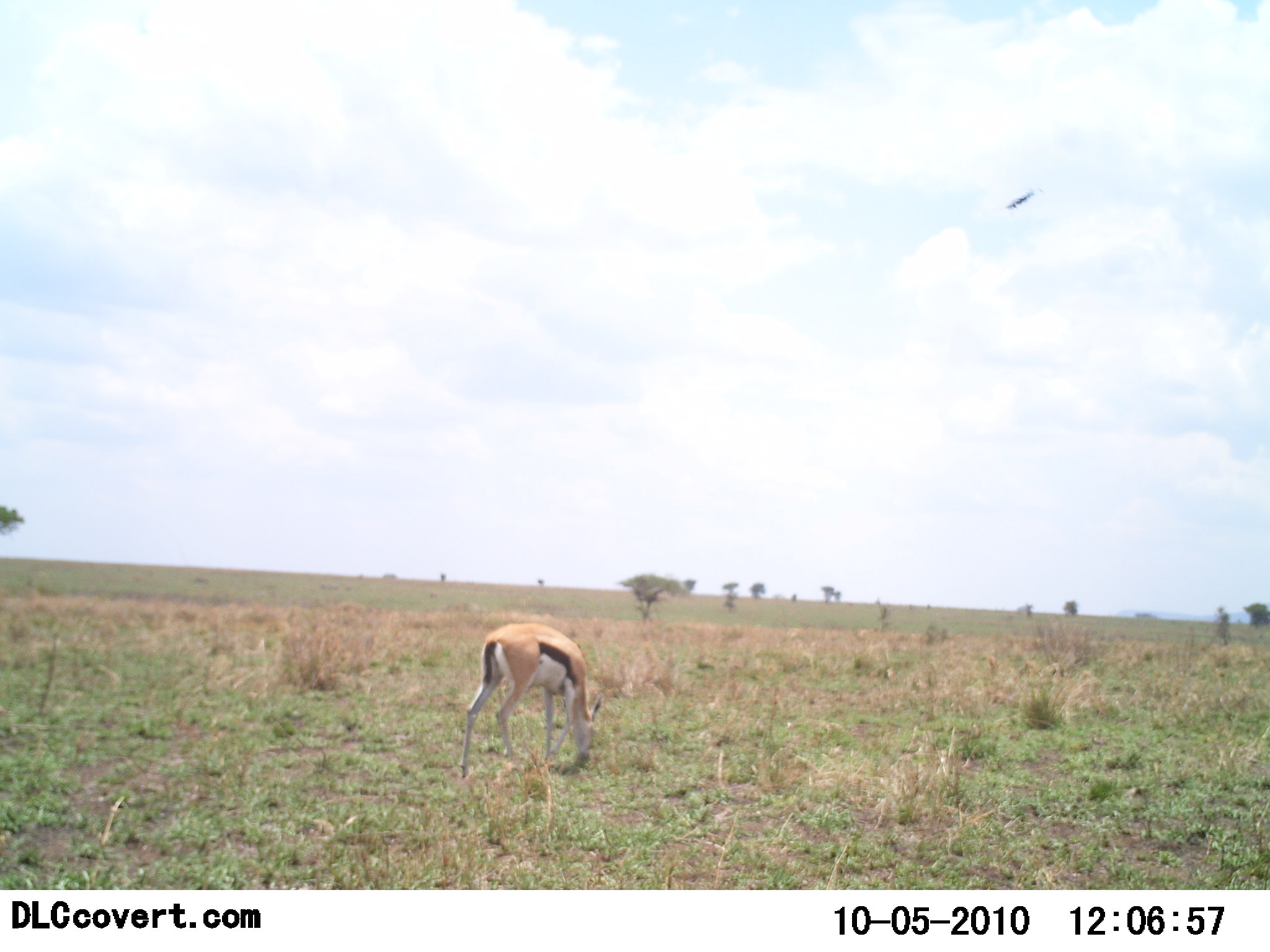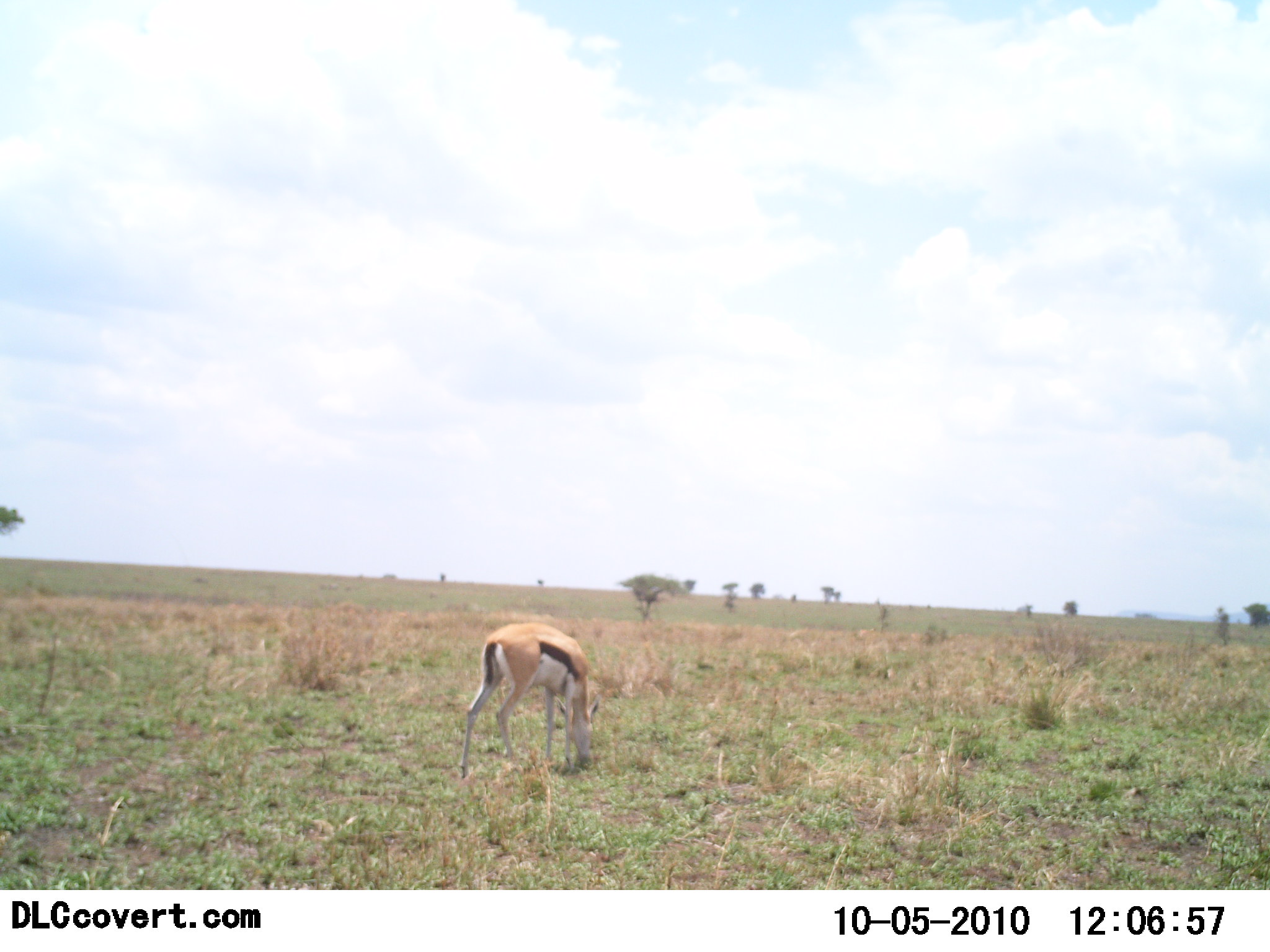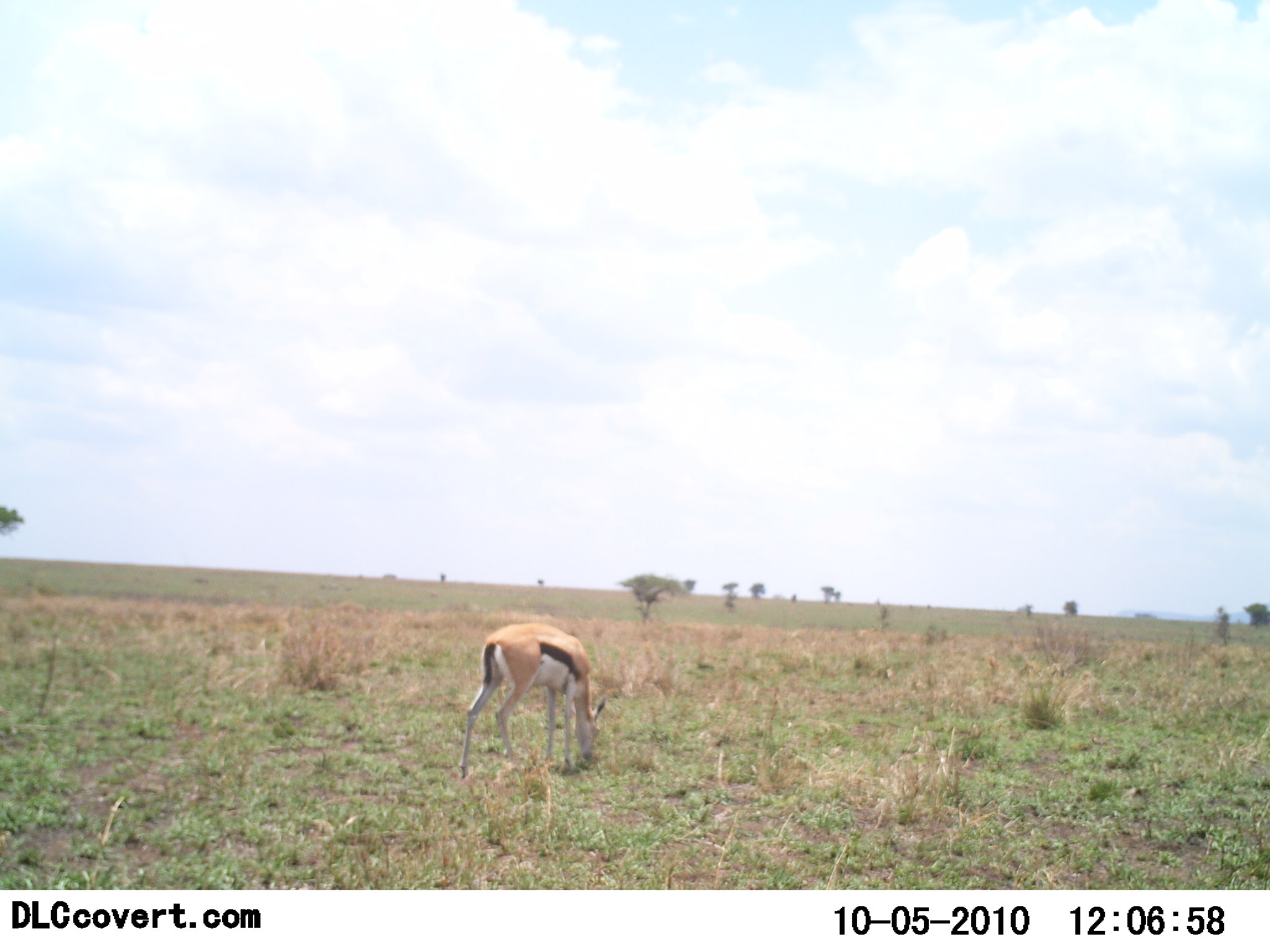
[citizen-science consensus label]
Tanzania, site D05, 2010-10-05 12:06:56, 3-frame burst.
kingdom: Animalia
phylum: Chordata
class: Mammalia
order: Artiodactyla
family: Bovidae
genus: Eudorcas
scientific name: Eudorcas thomsonii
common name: thomson's gazelle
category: gazellethomsons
Gazellethomsons (thomson's gazelle) (Eudorcas thomsonii), count 1. Behavior (volunteer vote fractions): standing 36%, resting 0%, moving 0%, interacting 0%. Young present (vote fraction): 0%. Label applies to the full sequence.